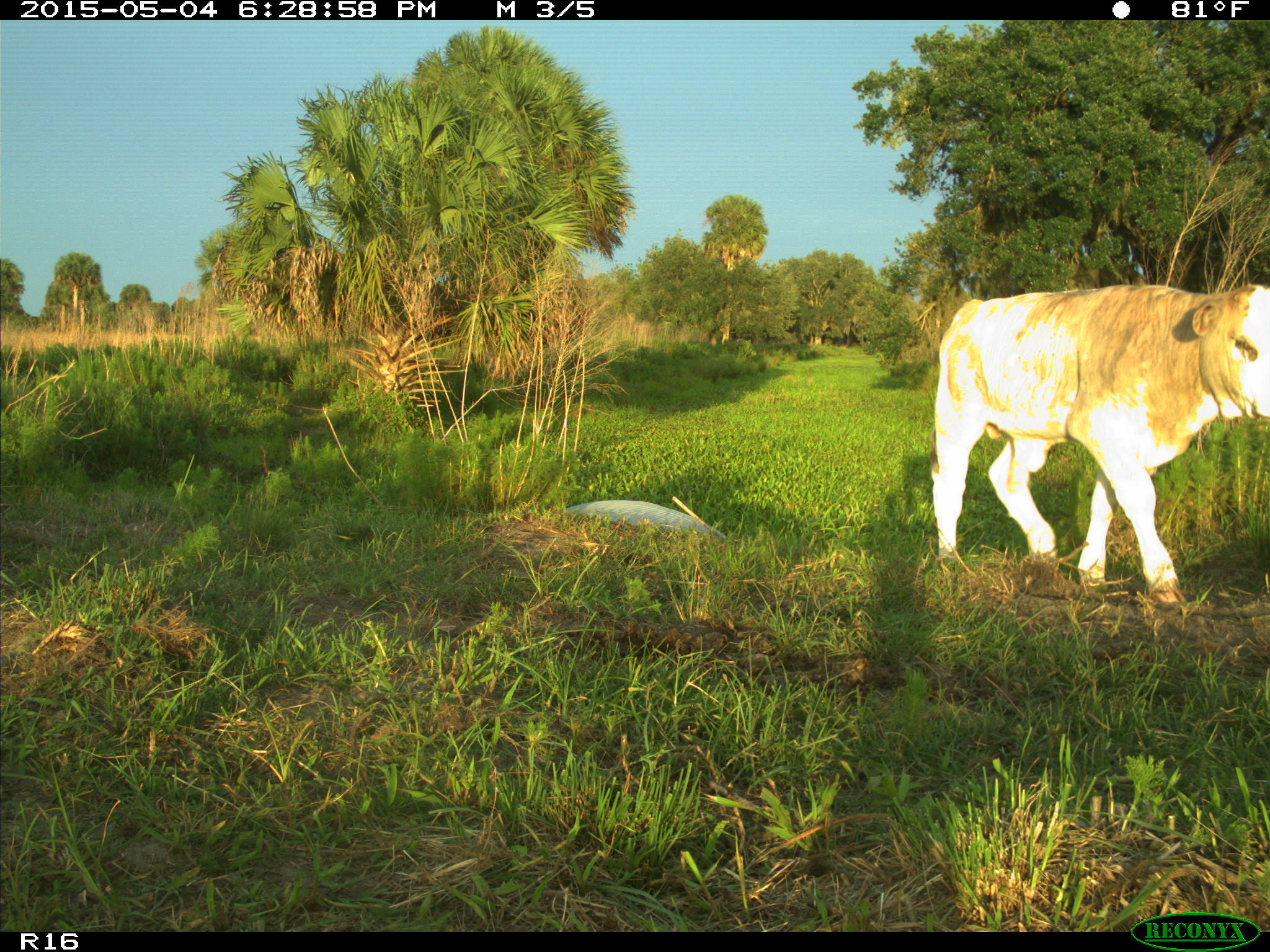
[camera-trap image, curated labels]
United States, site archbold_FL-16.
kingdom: Animalia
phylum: Chordata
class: Mammalia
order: Artiodactyla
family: Bovidae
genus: Bos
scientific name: Bos taurus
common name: domestic cow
Bos taurus (domestic cow).